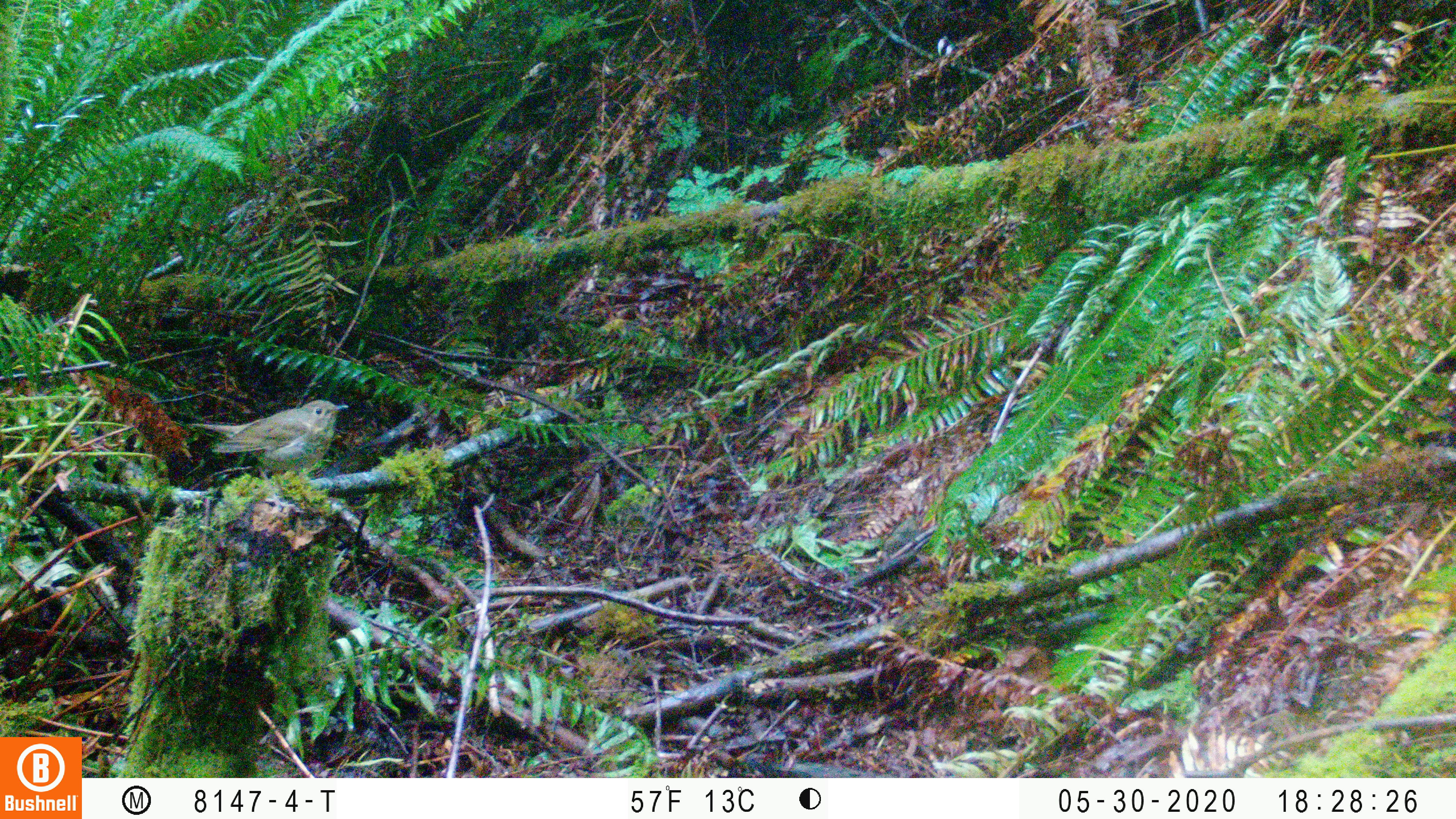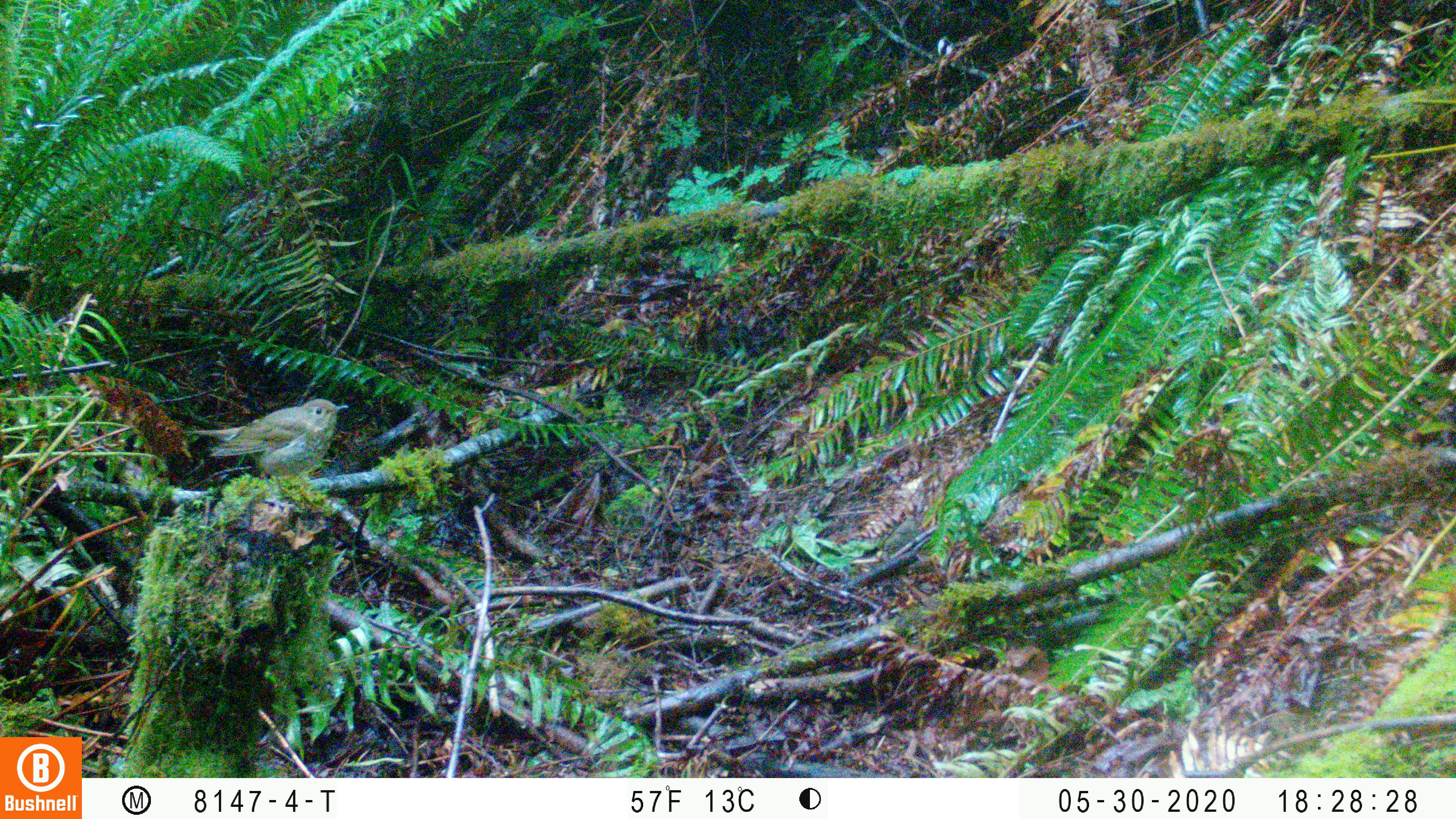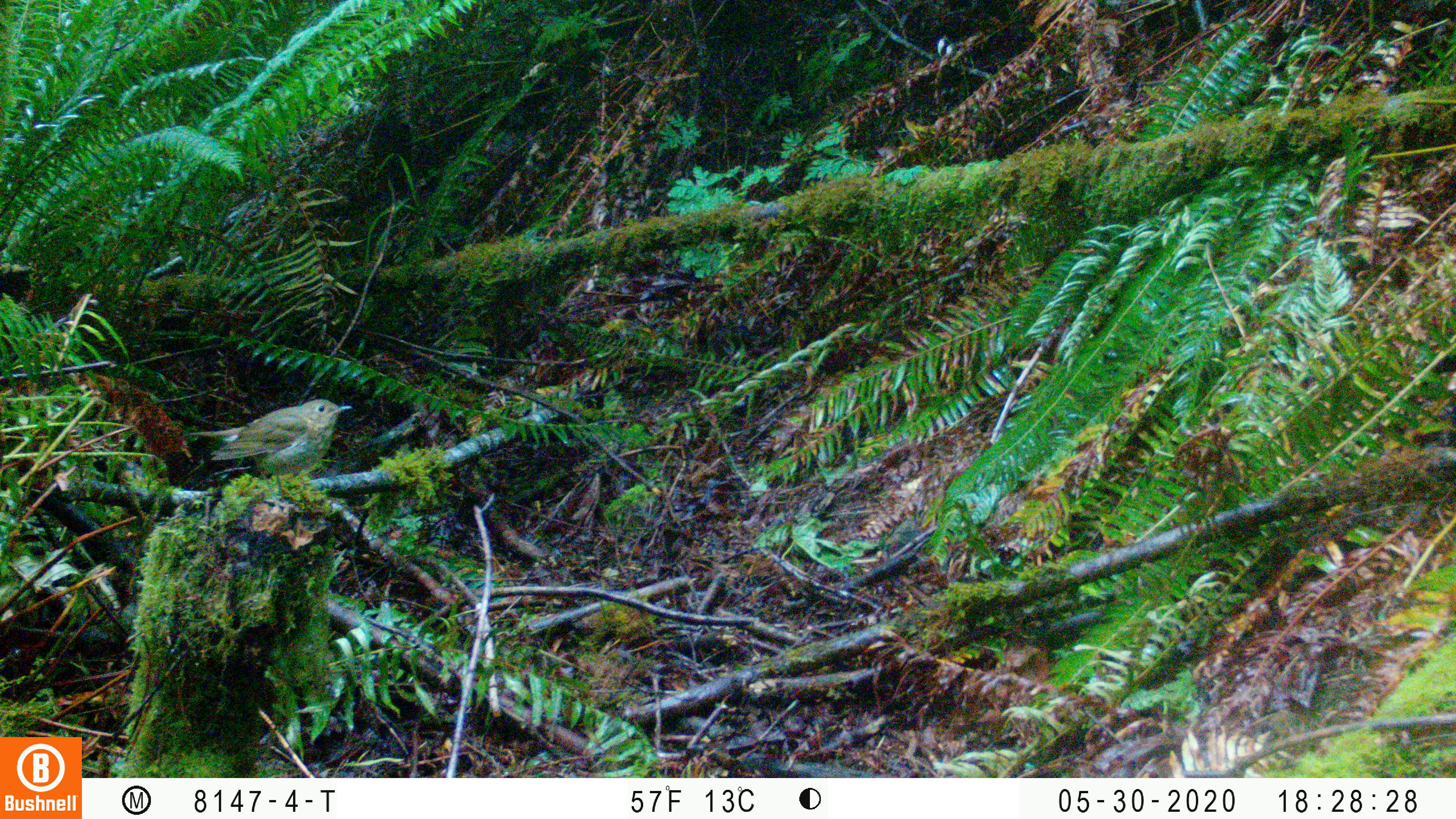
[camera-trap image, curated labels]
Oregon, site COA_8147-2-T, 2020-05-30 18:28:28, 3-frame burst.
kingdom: Animalia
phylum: Chordata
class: Aves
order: Passeriformes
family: Turdidae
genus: Catharus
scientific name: Catharus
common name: brown thrushes and nightingale-thrushes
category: catharus species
Catharus species (brown thrushes and nightingale-thrushes) (Catharus).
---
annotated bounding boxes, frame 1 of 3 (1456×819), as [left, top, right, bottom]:
catharus species: [186, 398, 350, 478]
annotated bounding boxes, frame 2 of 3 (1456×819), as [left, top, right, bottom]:
catharus species: [185, 389, 352, 485]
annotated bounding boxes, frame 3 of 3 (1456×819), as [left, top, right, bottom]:
catharus species: [187, 393, 358, 482]